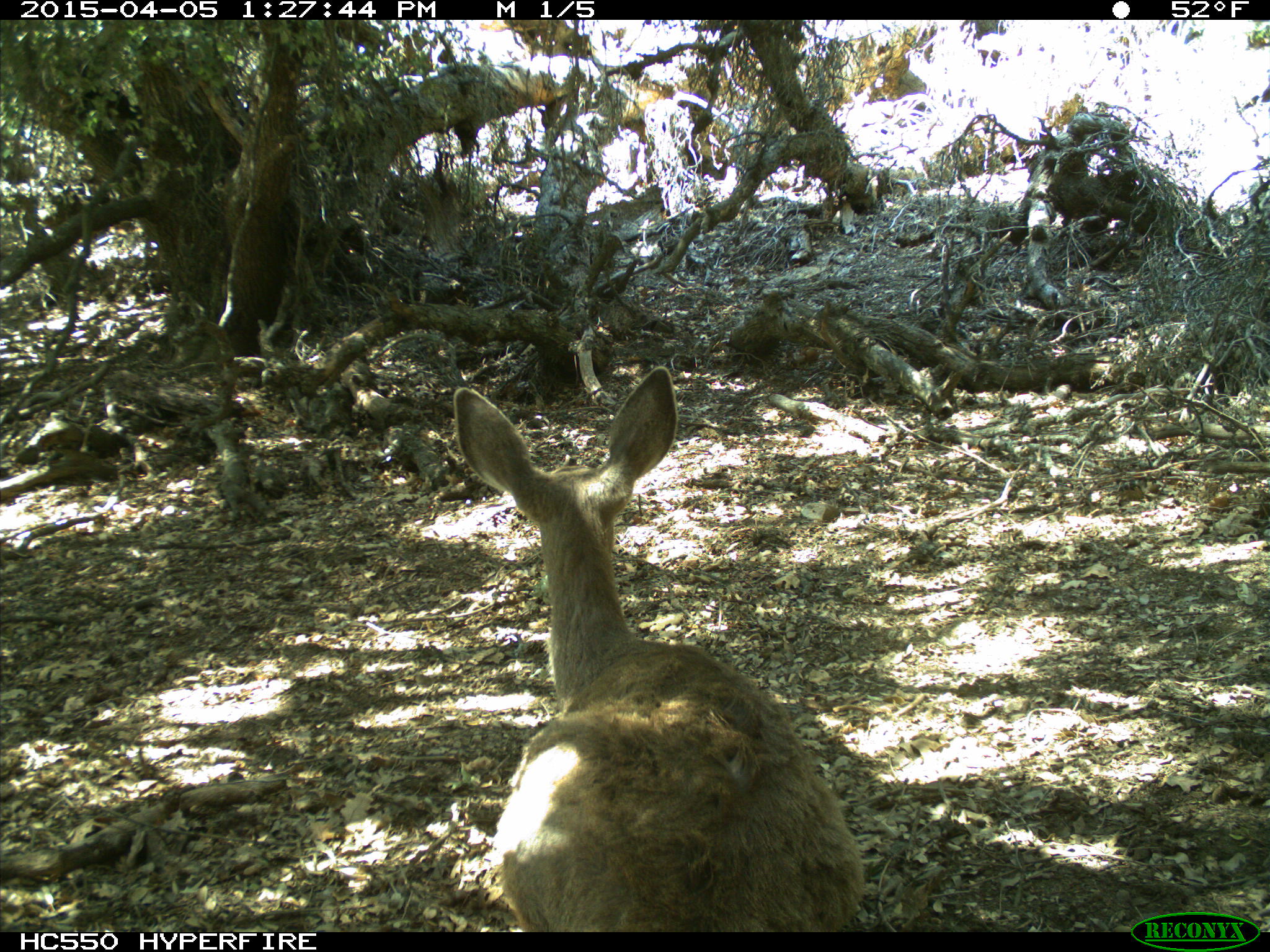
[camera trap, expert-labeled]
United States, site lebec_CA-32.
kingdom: Animalia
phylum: Chordata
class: Mammalia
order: Artiodactyla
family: Cervidae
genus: Odocoileus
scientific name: Odocoileus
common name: deer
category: unidentified deer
Unidentified deer (deer) (Odocoileus).